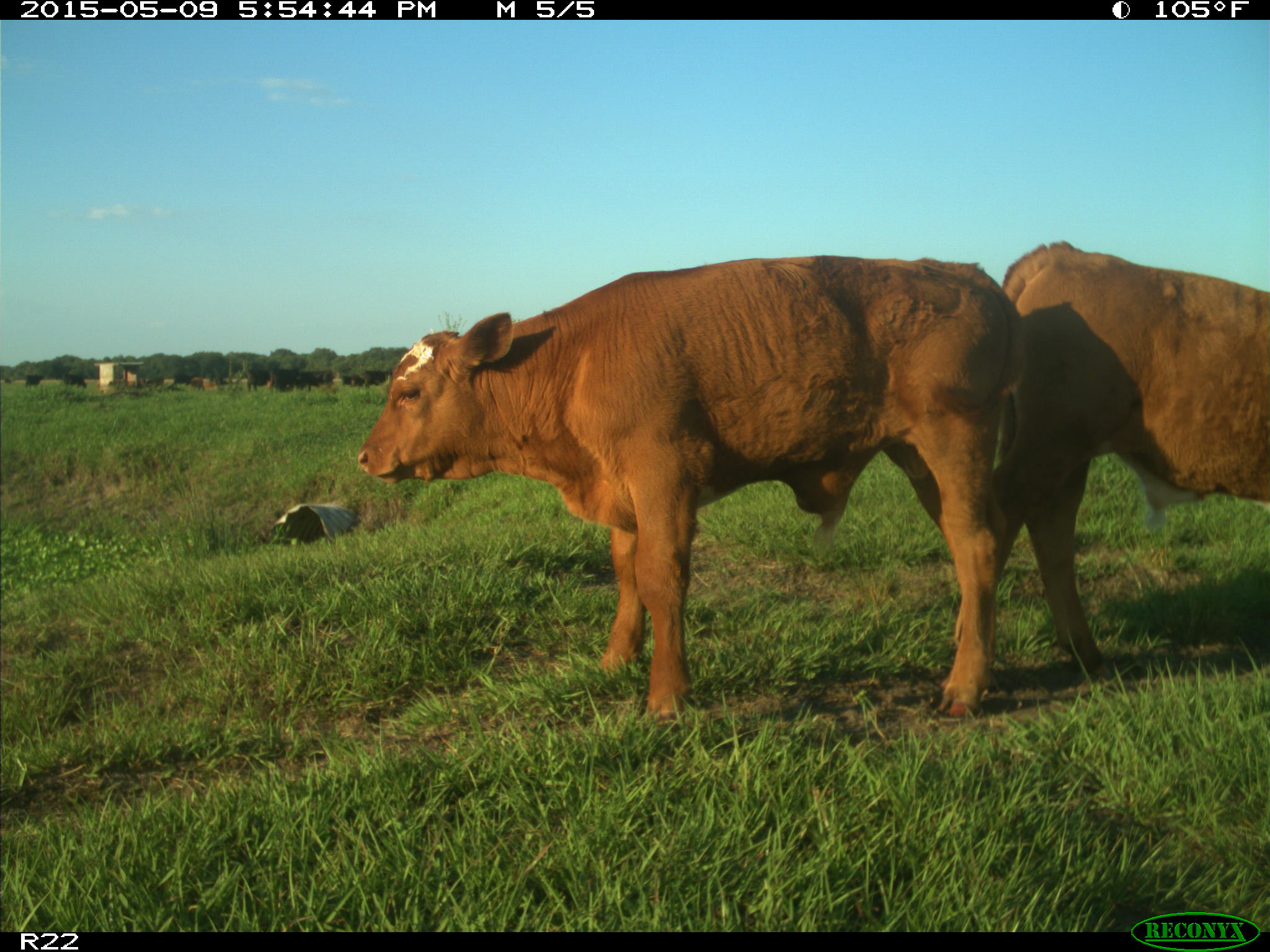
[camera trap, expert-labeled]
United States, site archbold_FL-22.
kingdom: Animalia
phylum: Chordata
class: Mammalia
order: Artiodactyla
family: Bovidae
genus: Bos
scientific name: Bos taurus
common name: domestic cow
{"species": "Bos taurus (domestic cow)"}